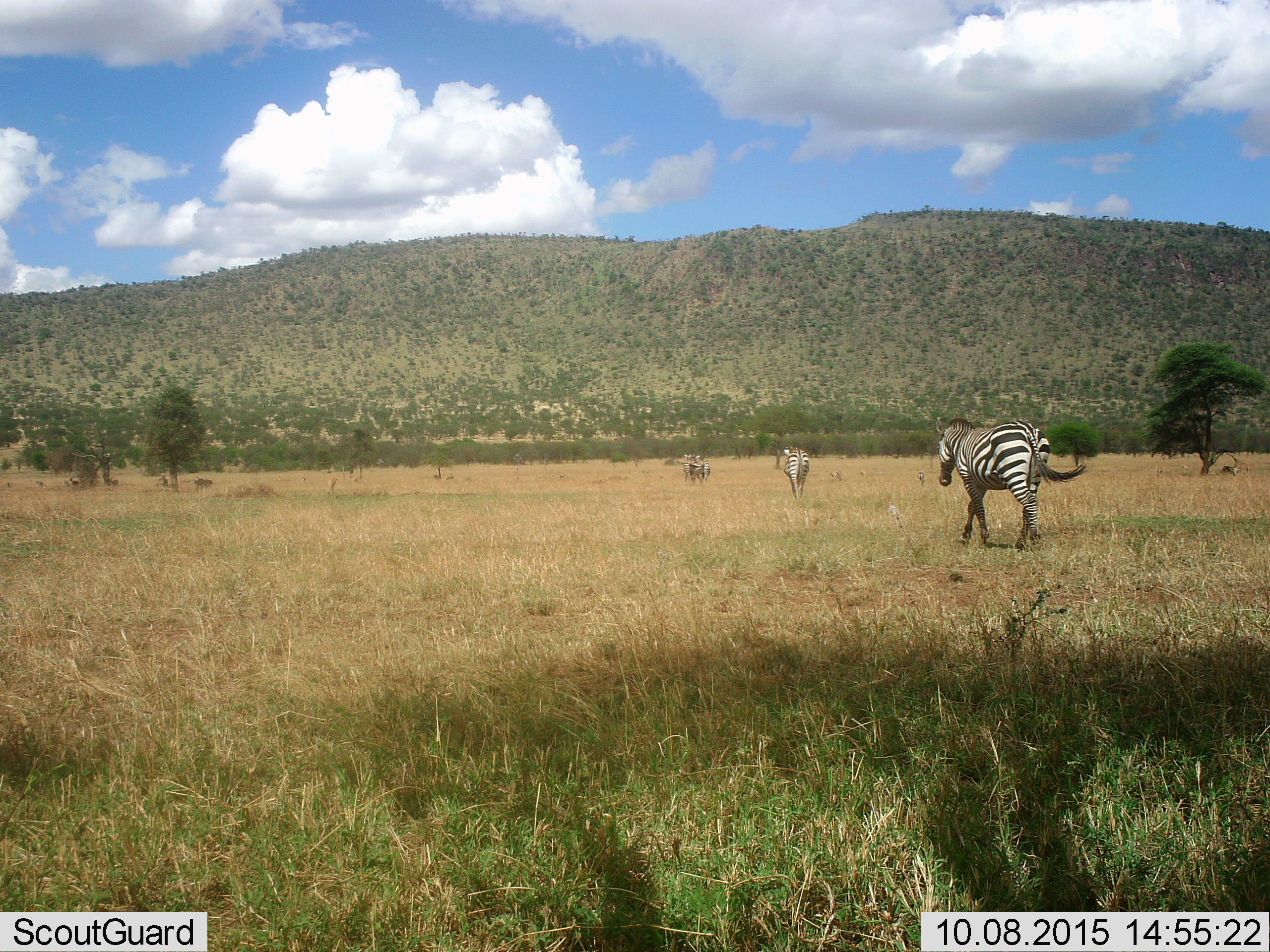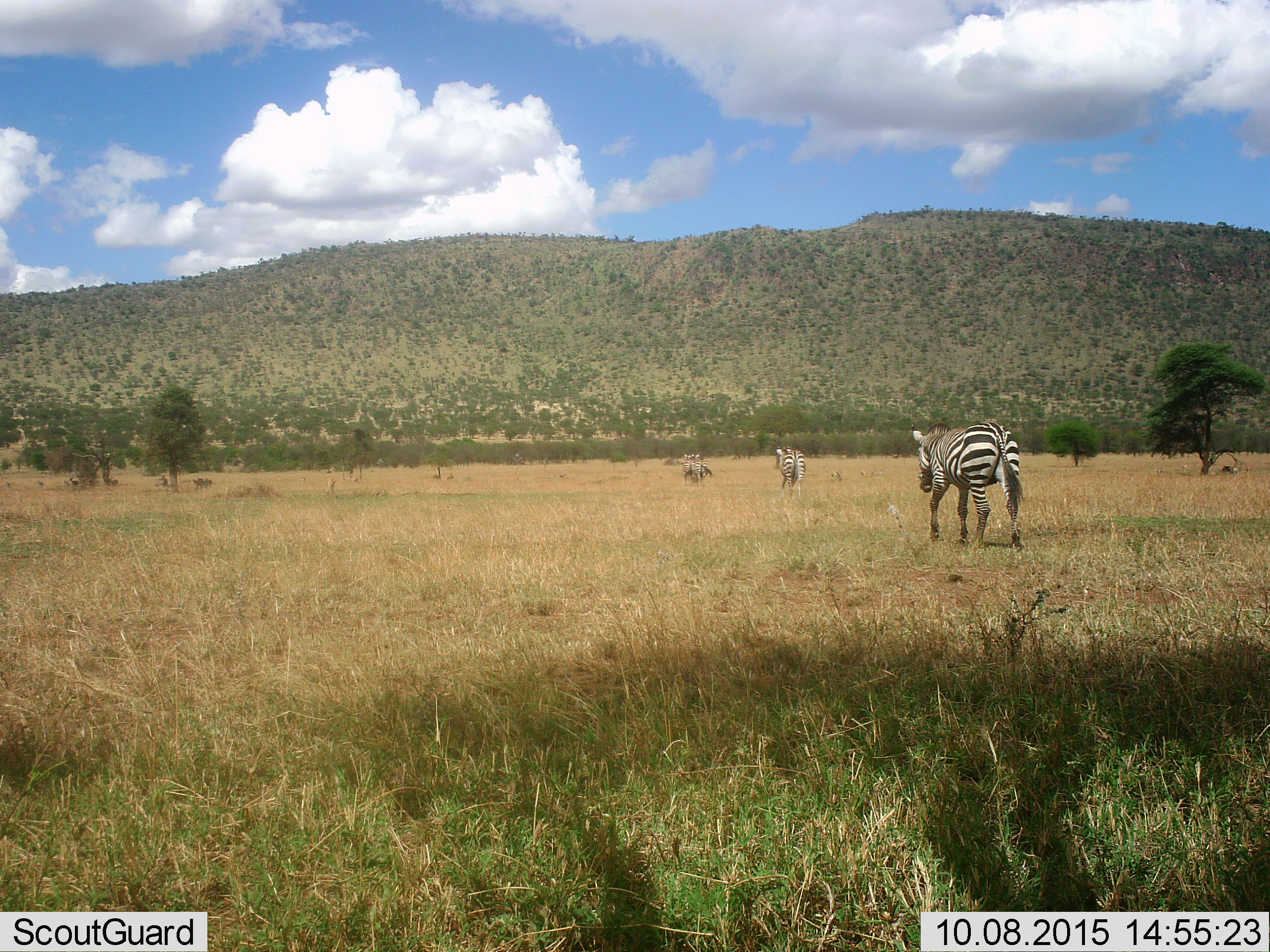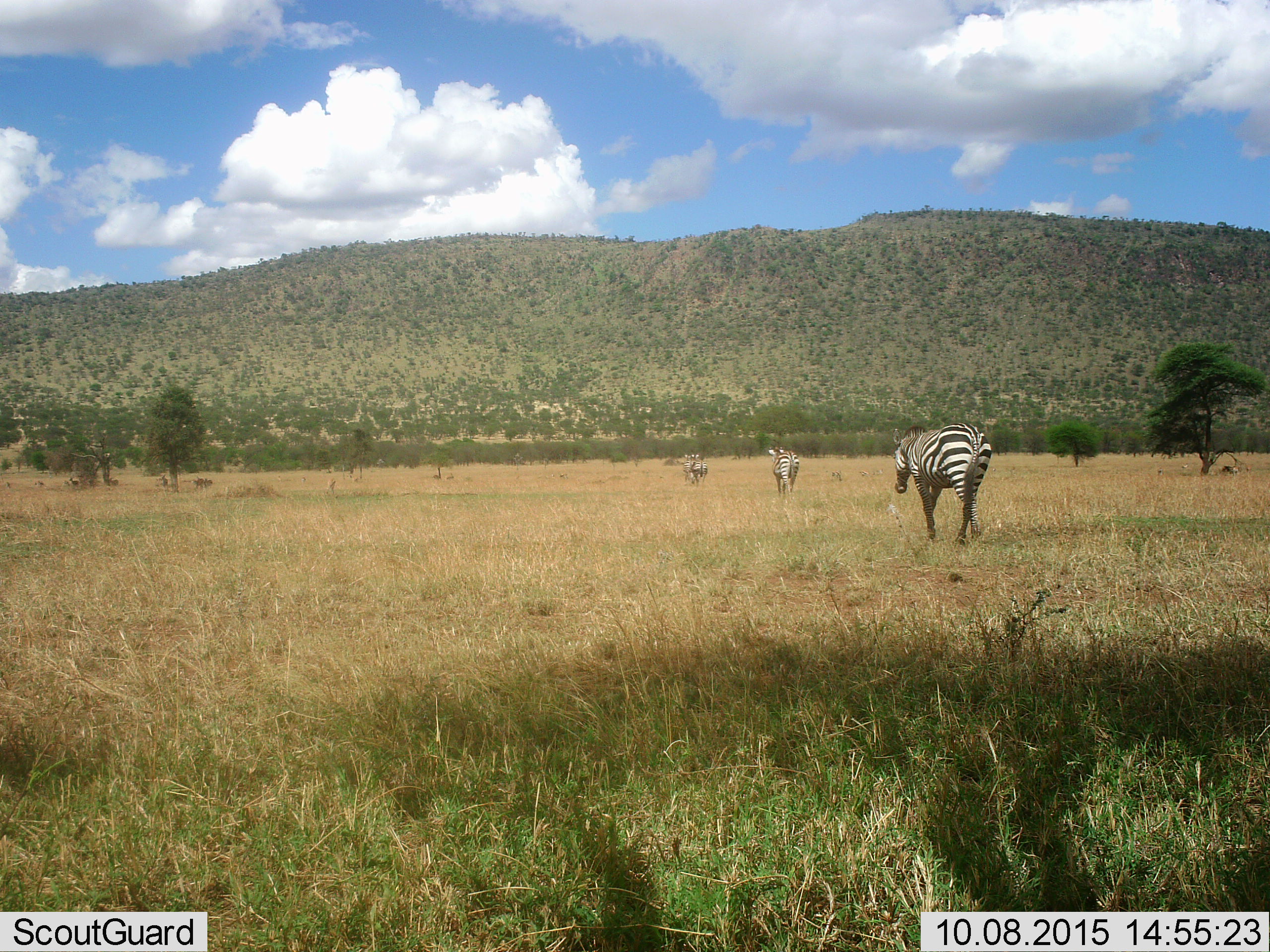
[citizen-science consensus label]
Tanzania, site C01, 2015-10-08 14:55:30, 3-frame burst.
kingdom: Animalia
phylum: Chordata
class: Mammalia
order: Perissodactyla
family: Equidae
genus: Equus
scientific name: Equus quagga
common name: plains zebra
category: zebra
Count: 4.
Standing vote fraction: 11%.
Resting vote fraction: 0%.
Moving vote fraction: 100%.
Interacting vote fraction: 5%.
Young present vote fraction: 5%.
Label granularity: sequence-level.